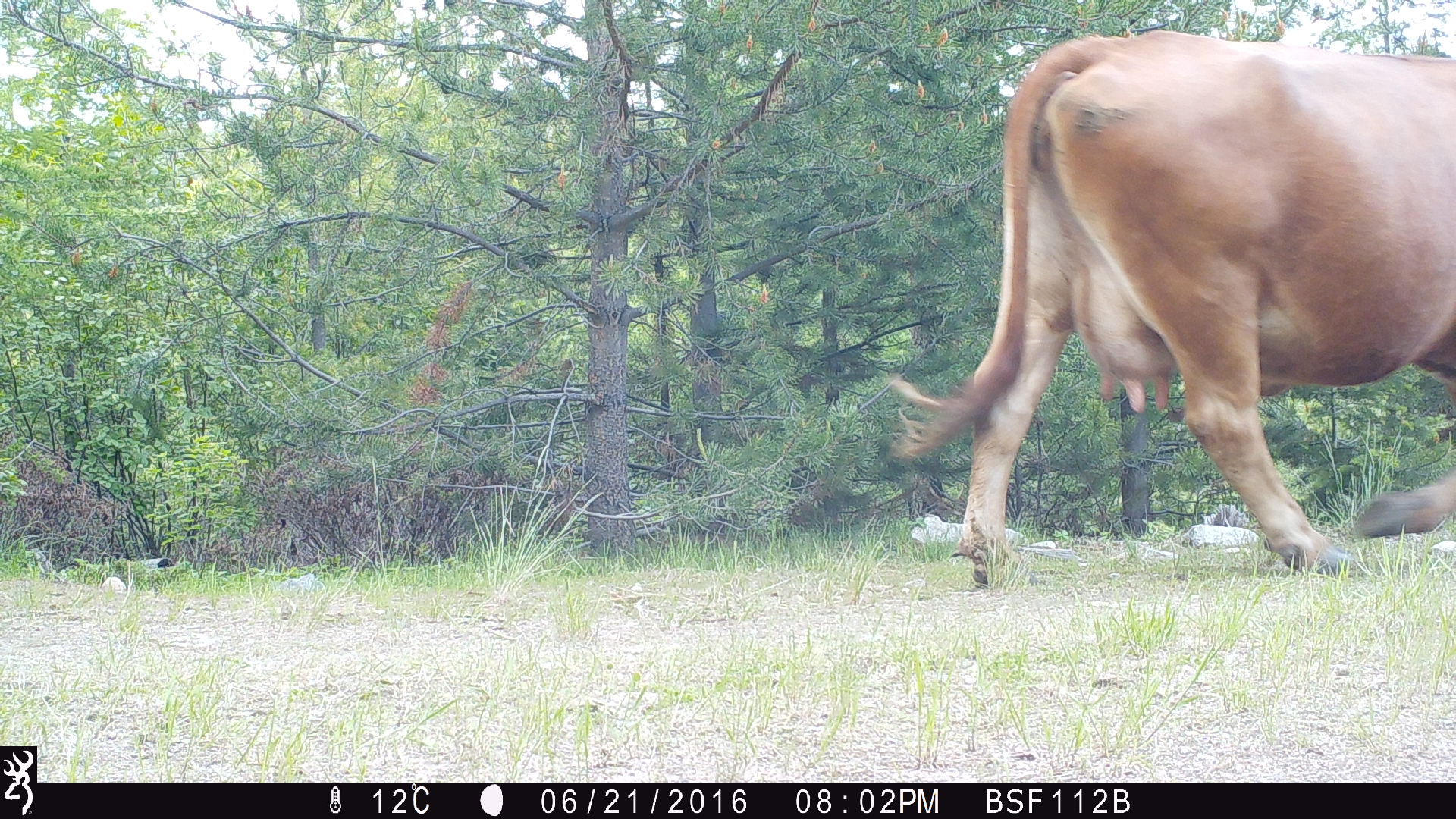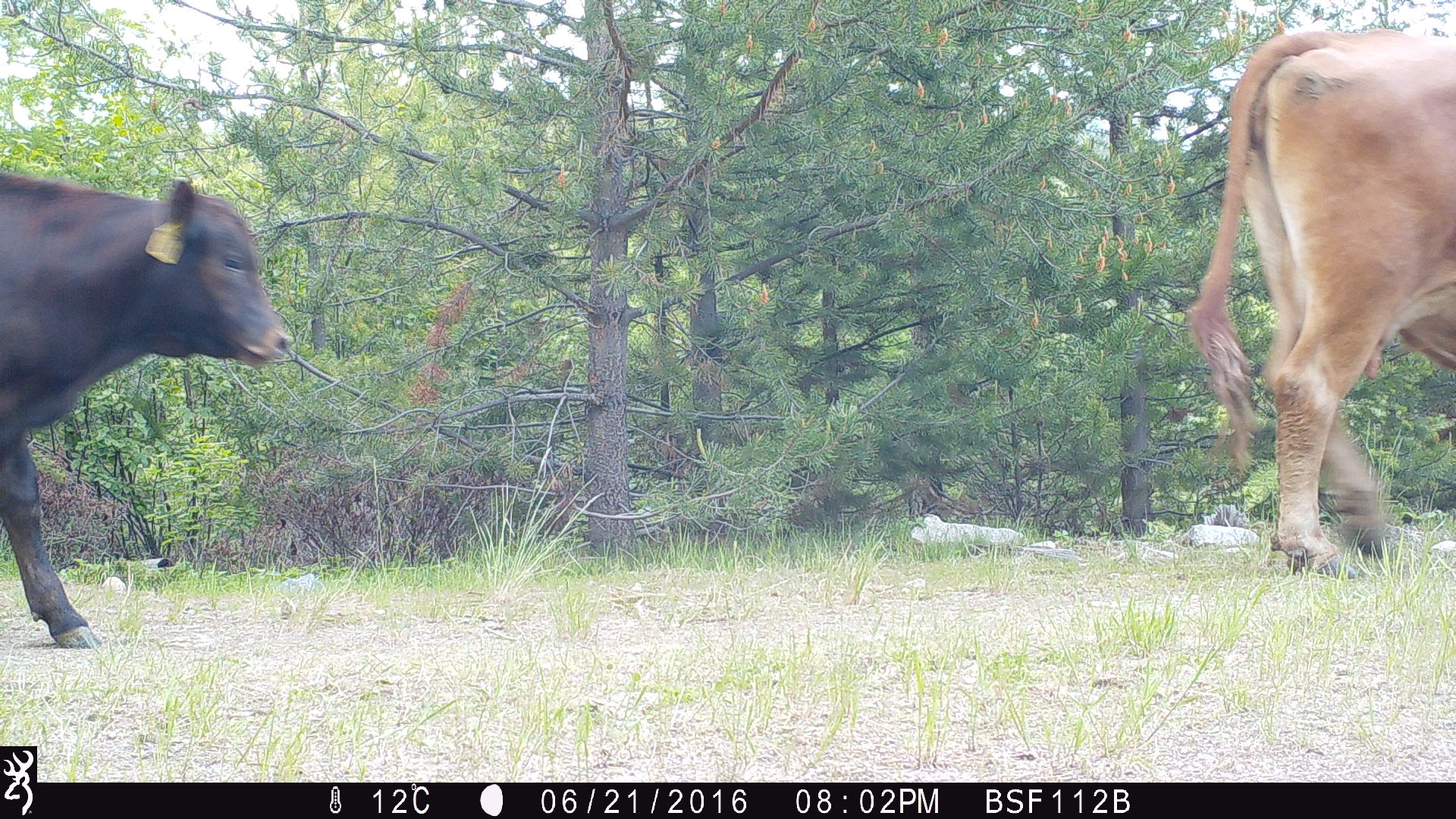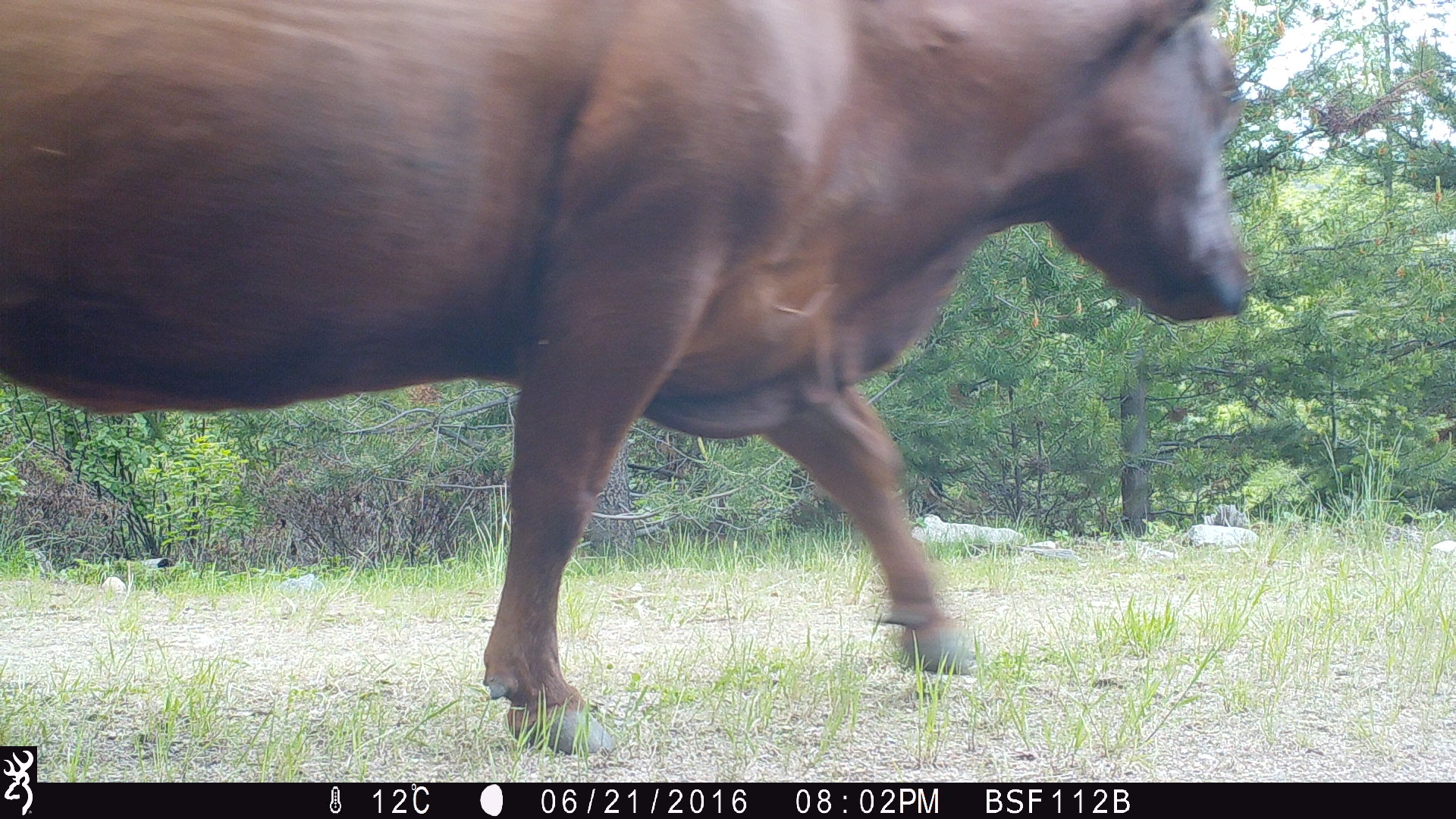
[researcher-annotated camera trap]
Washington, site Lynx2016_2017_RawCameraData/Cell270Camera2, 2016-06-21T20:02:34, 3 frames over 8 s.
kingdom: Animalia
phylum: Chordata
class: Mammalia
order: Artiodactyla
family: Bovidae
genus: Bos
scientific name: Bos taurus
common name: domestic cattle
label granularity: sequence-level